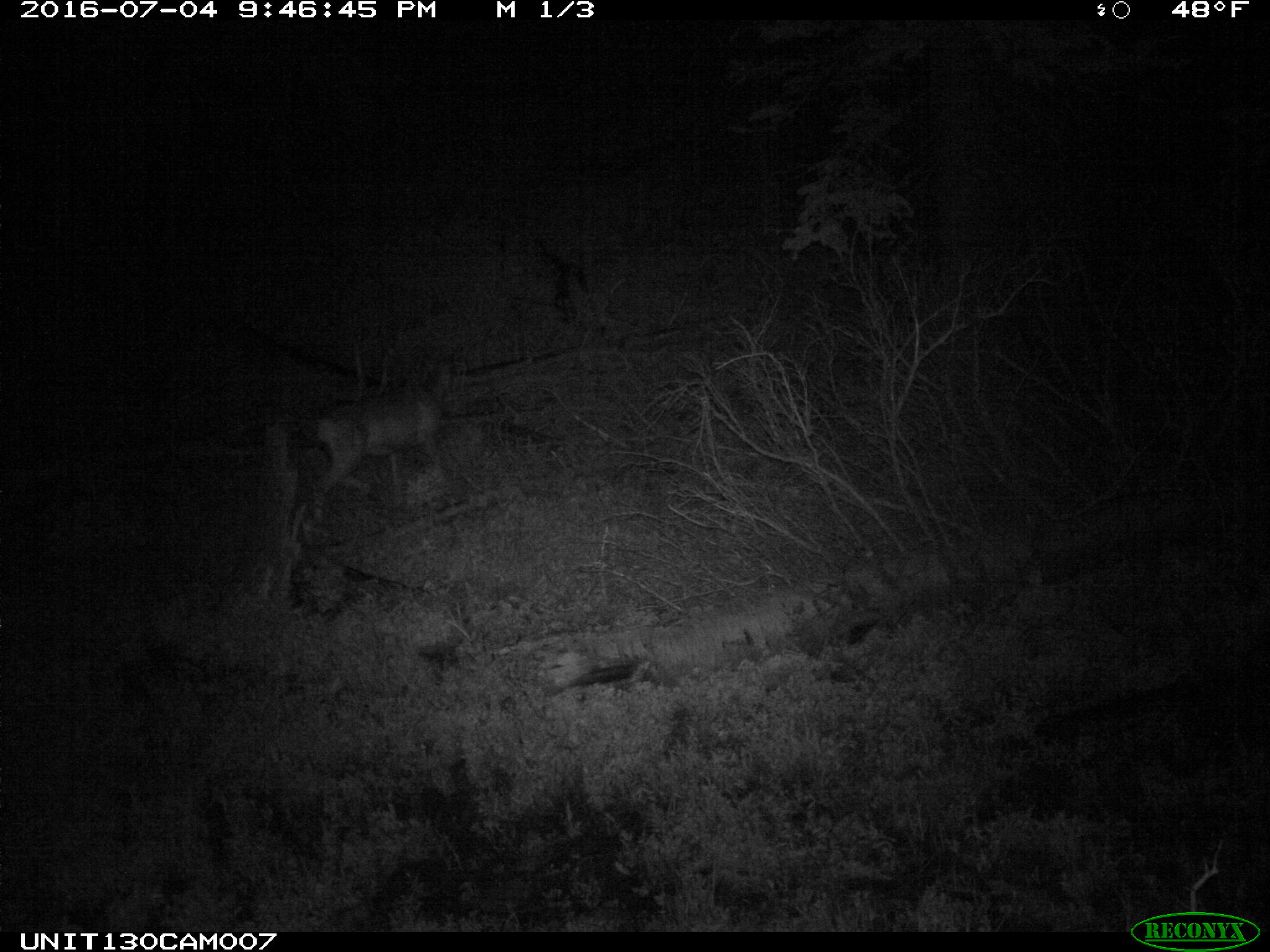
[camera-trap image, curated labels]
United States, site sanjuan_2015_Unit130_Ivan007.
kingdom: Animalia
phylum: Chordata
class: Mammalia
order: Artiodactyla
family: Cervidae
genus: Odocoileus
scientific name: Odocoileus hemionus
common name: mule deer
Odocoileus hemionus (mule deer).